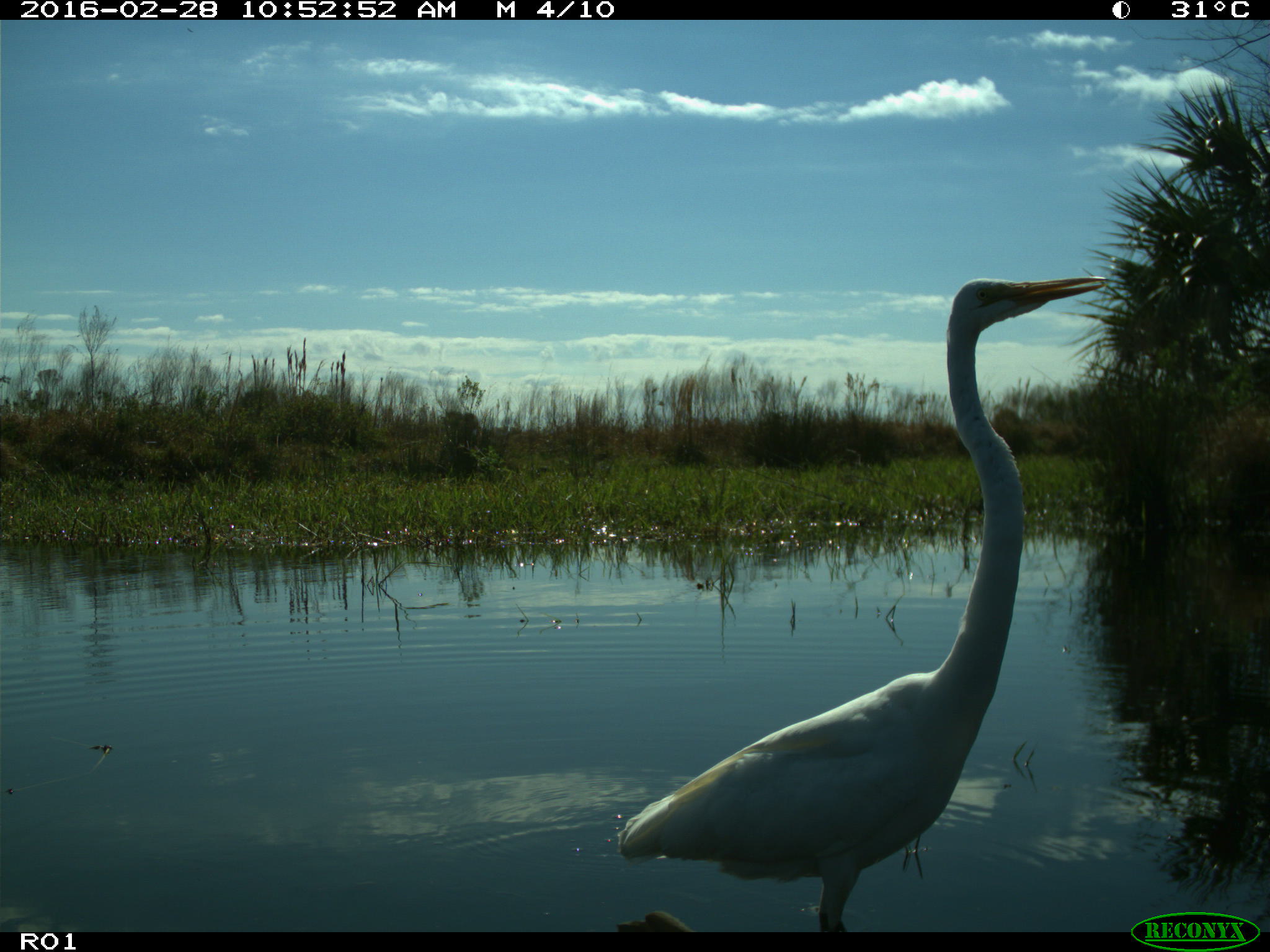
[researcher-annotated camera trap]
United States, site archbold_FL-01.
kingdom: Animalia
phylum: Chordata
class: Aves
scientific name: Aves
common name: birds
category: unidentified bird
Unidentified bird (birds) (Aves).